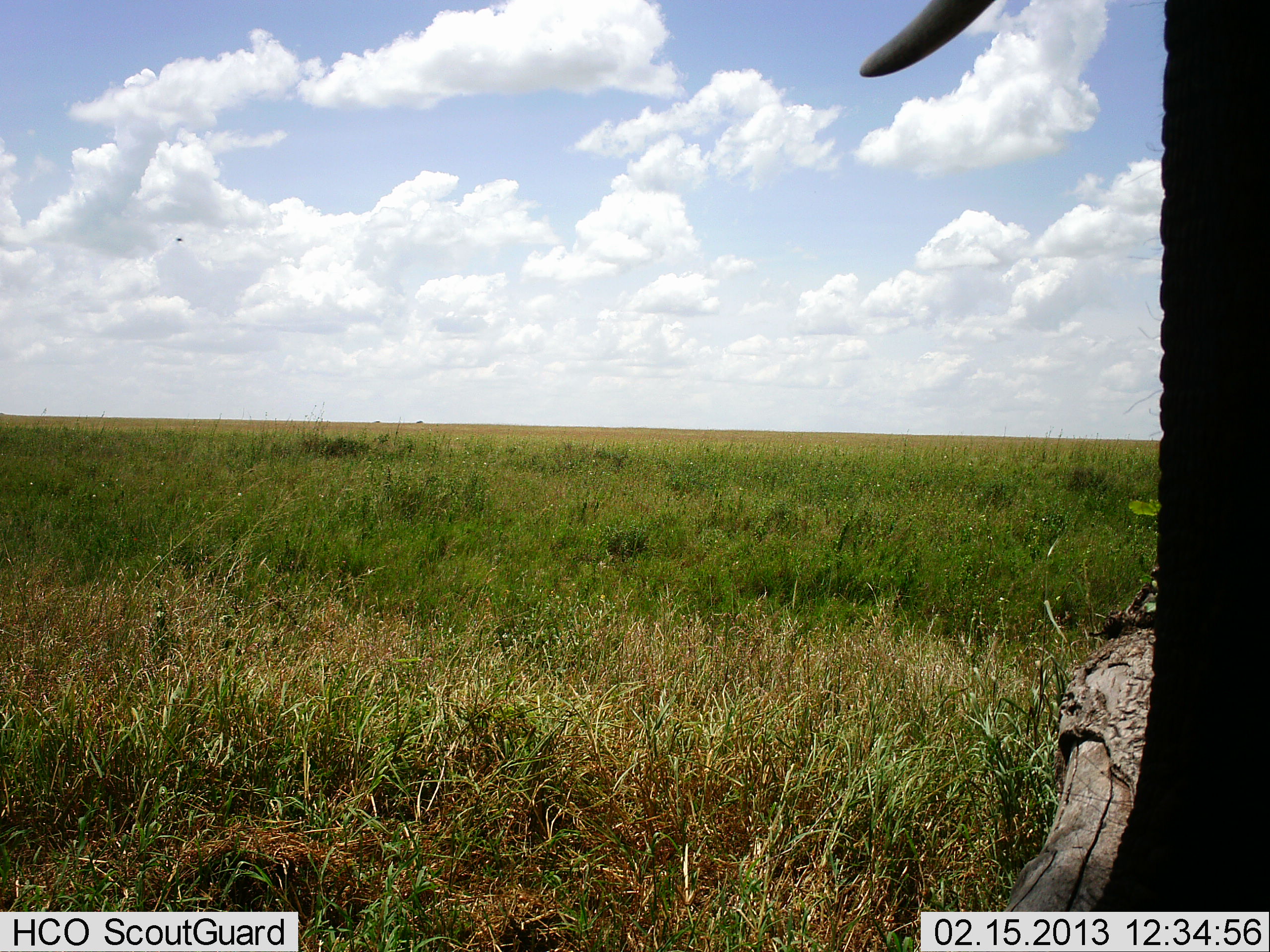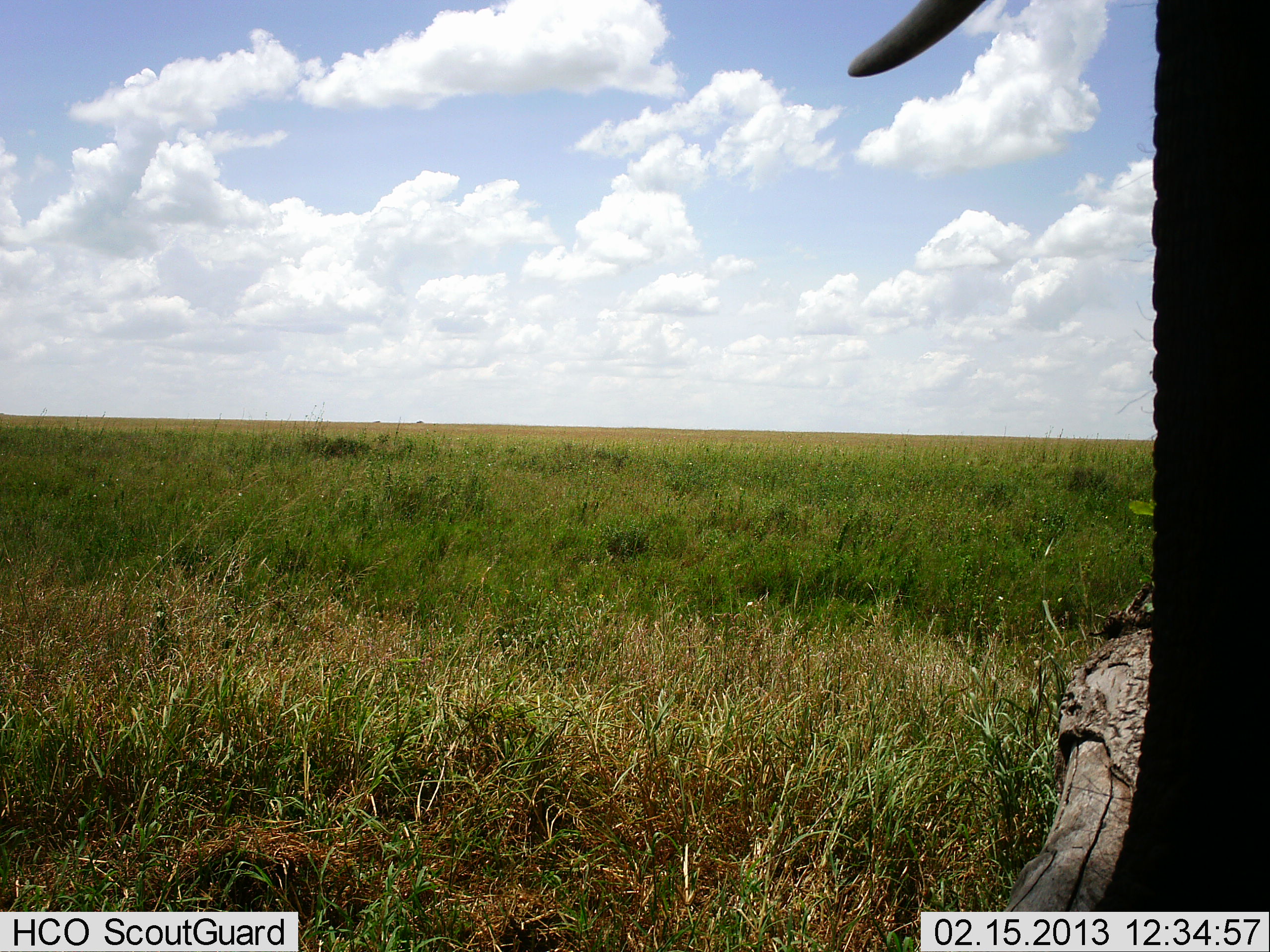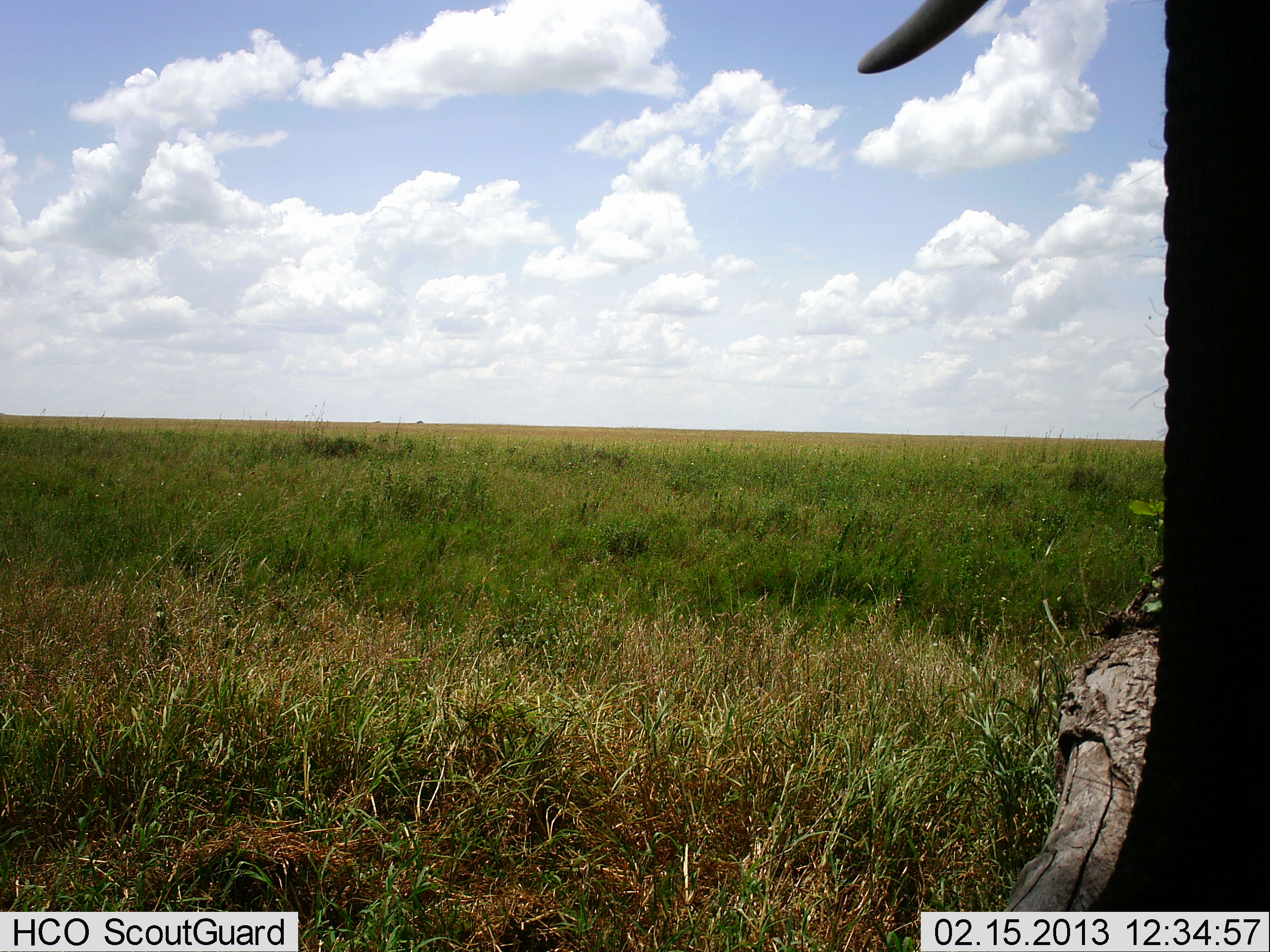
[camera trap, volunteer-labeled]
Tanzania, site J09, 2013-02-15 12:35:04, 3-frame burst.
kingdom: Animalia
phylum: Chordata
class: Mammalia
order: Proboscidea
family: Elephantidae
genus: Loxodonta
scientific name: Loxodonta africana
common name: african bush elephant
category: elephant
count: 1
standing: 95%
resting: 5%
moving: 0%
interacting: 0%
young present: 0%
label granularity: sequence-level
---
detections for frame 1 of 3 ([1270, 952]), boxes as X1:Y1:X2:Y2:
animal: 858:0:1270:912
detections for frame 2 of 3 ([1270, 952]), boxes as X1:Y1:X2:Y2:
animal: 847:0:1270:912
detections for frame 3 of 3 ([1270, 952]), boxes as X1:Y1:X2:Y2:
animal: 858:0:1270:911